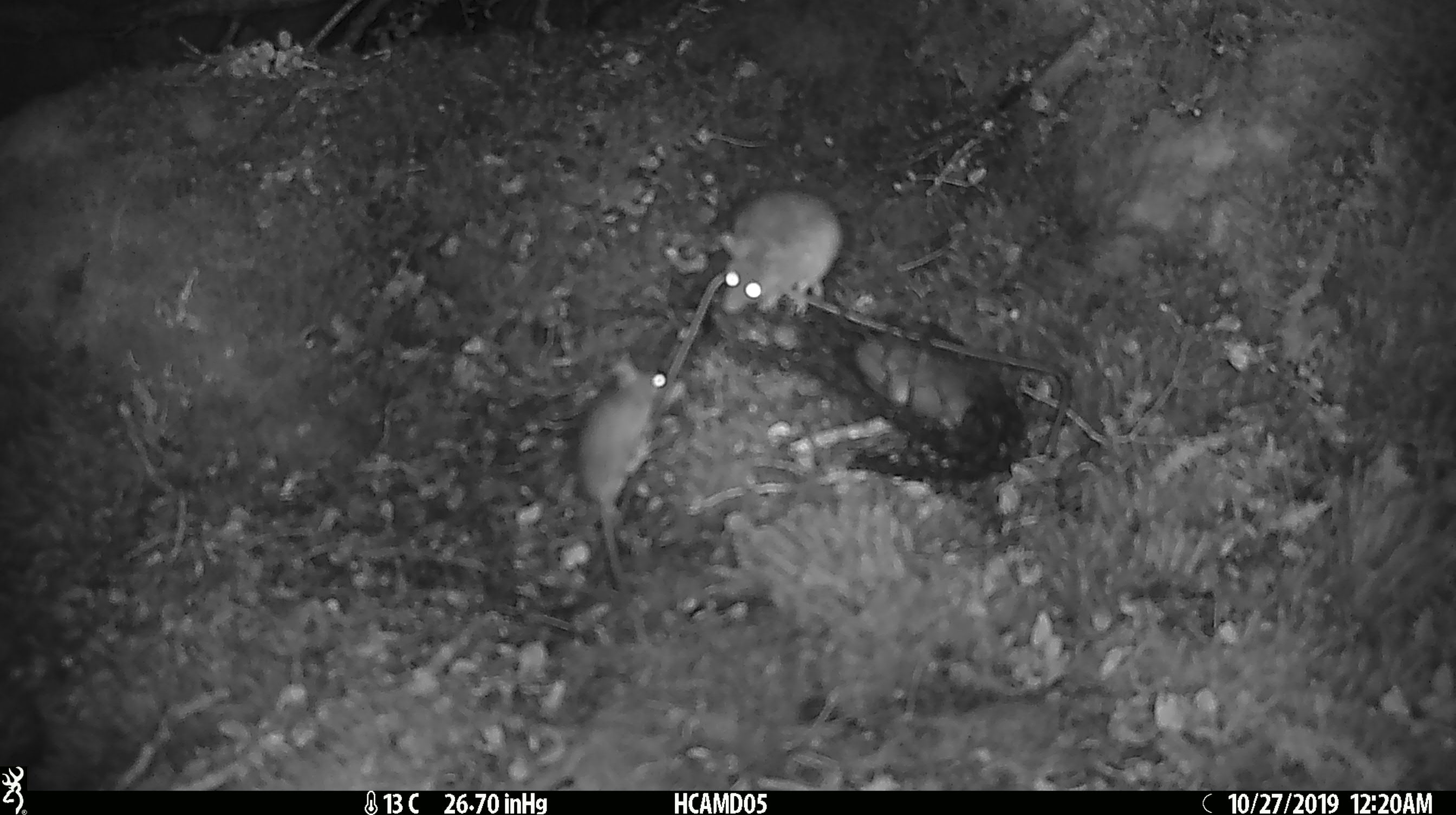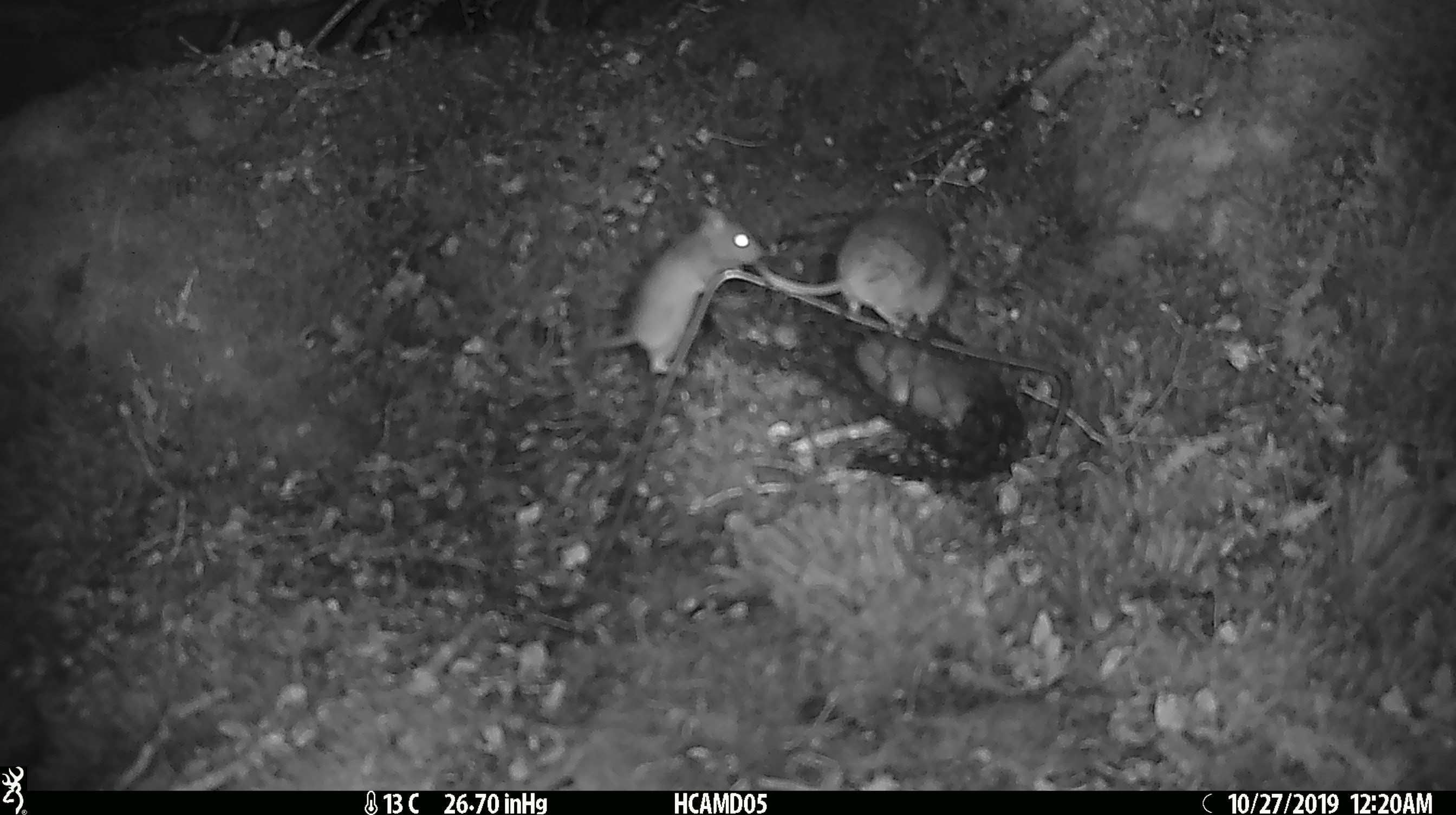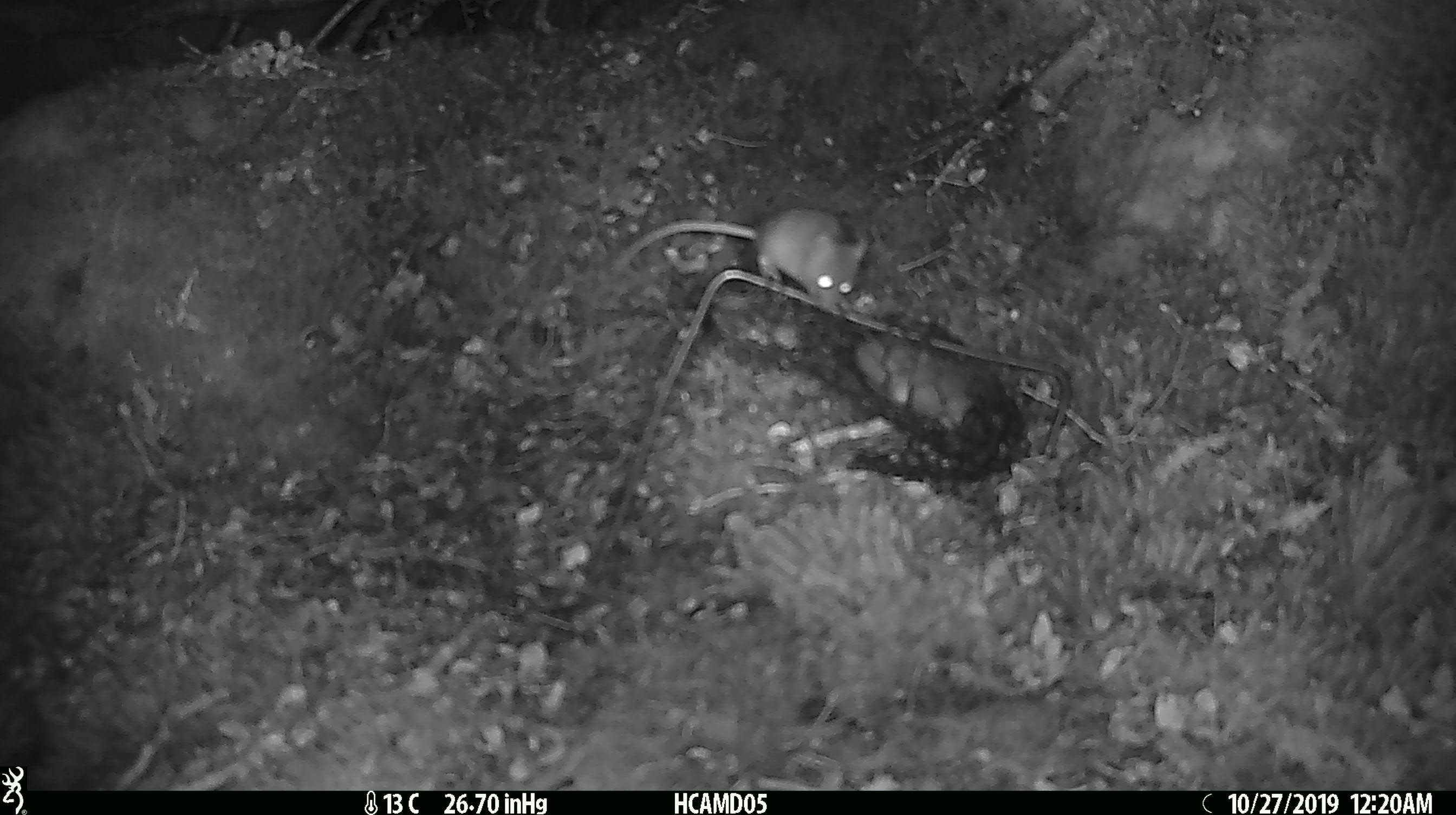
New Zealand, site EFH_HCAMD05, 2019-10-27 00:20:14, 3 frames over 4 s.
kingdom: Animalia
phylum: Chordata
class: Mammalia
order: Rodentia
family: Muridae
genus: Mus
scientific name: Mus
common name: mouse